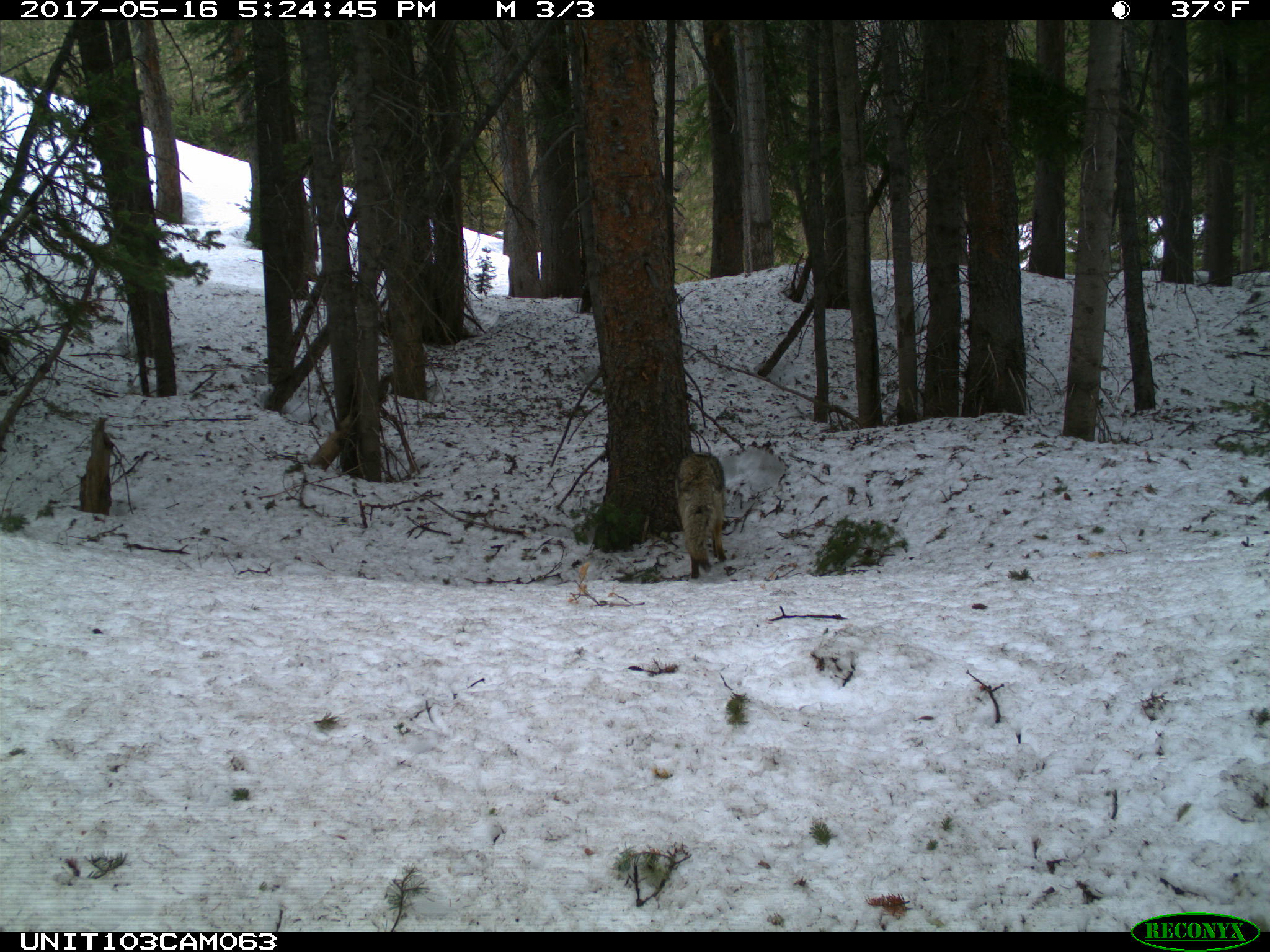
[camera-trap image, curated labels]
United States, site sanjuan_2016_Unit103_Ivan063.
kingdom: Animalia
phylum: Chordata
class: Mammalia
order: Carnivora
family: Canidae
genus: Canis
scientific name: Canis latrans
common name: coyote